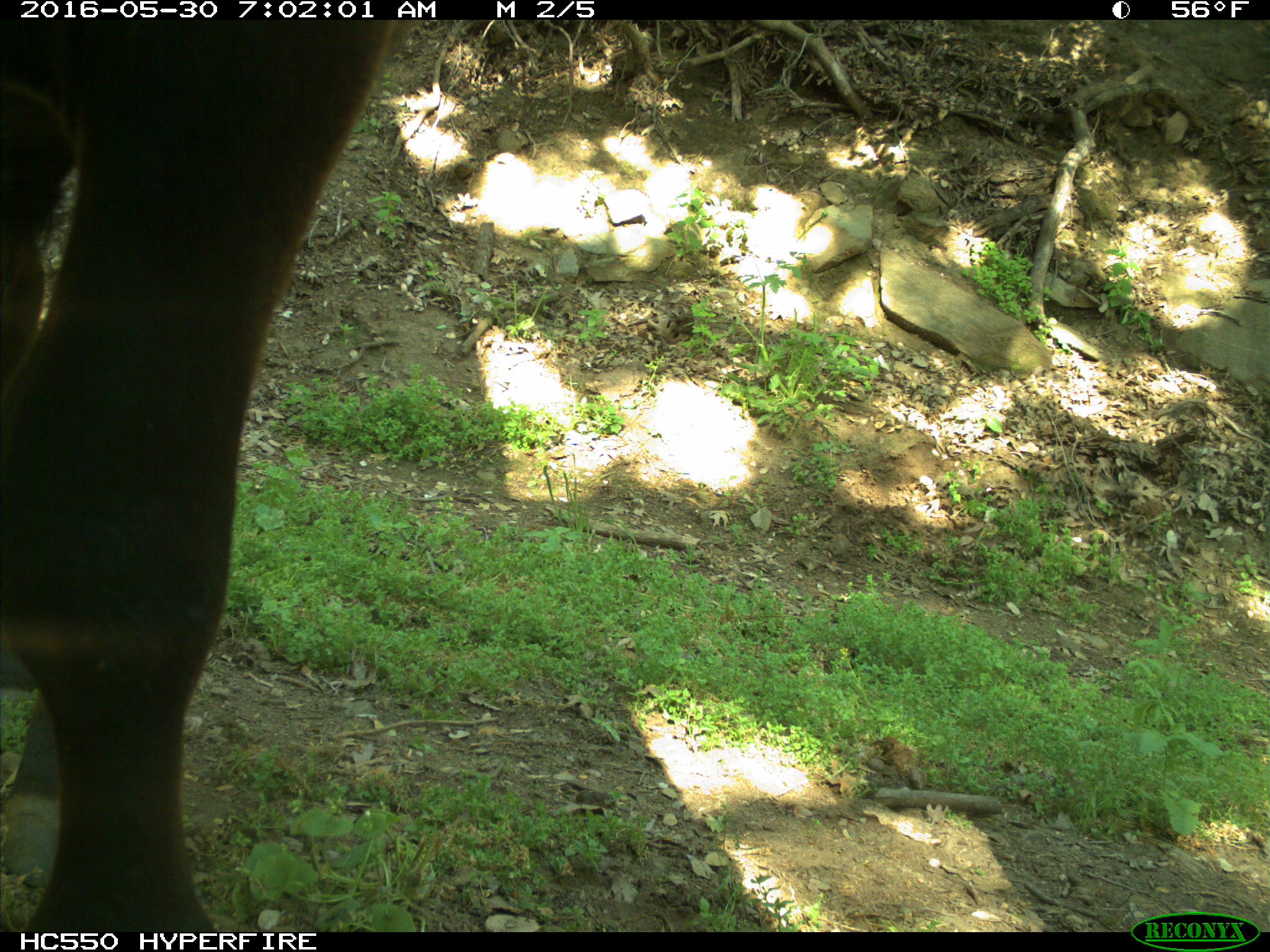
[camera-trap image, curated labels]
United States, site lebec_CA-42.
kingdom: Animalia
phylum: Chordata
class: Mammalia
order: Artiodactyla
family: Bovidae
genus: Bos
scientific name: Bos taurus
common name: domestic cow